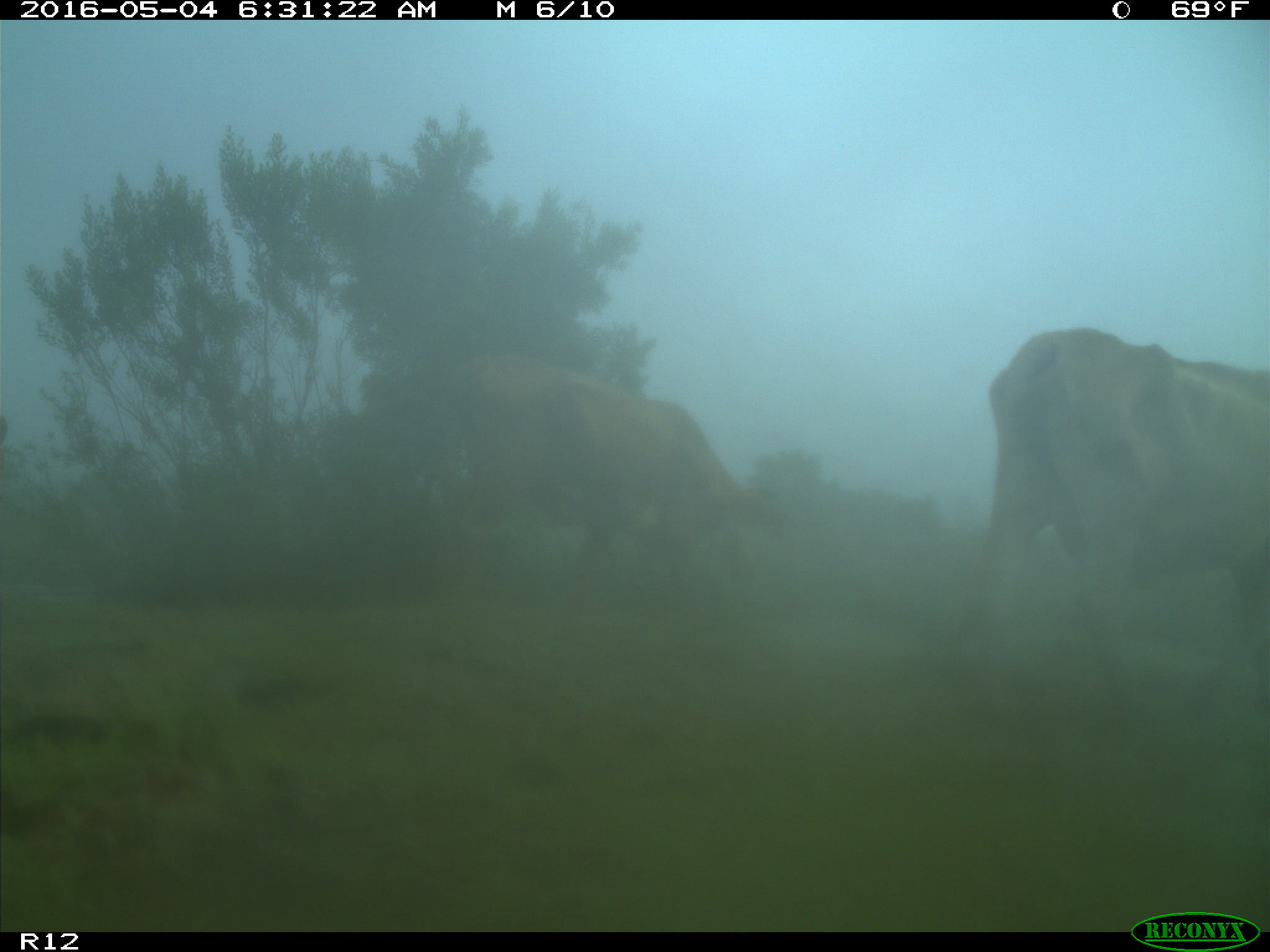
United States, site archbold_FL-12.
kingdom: Animalia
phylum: Chordata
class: Mammalia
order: Artiodactyla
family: Bovidae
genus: Bos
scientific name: Bos taurus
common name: domestic cow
Bos taurus (domestic cow).